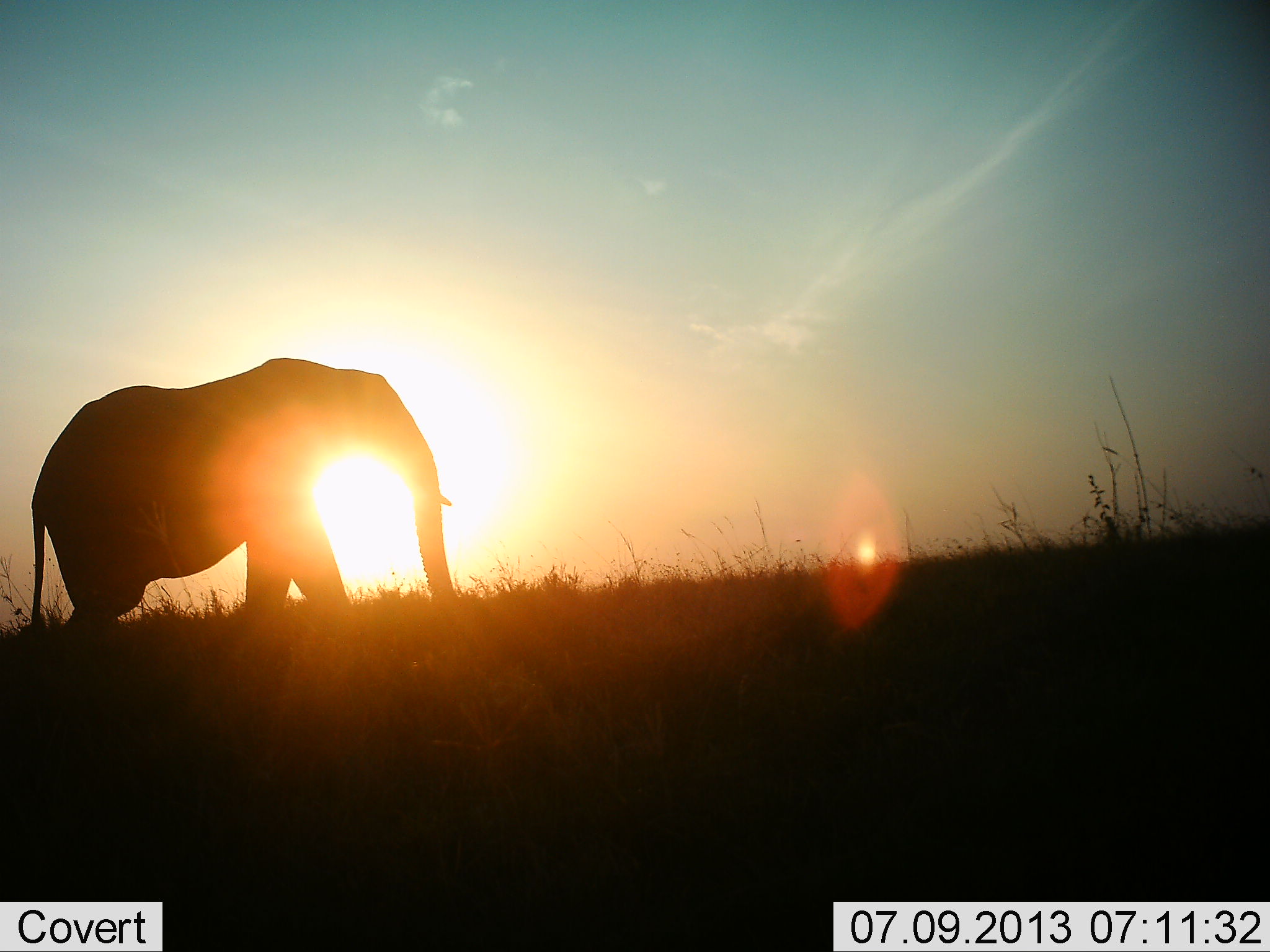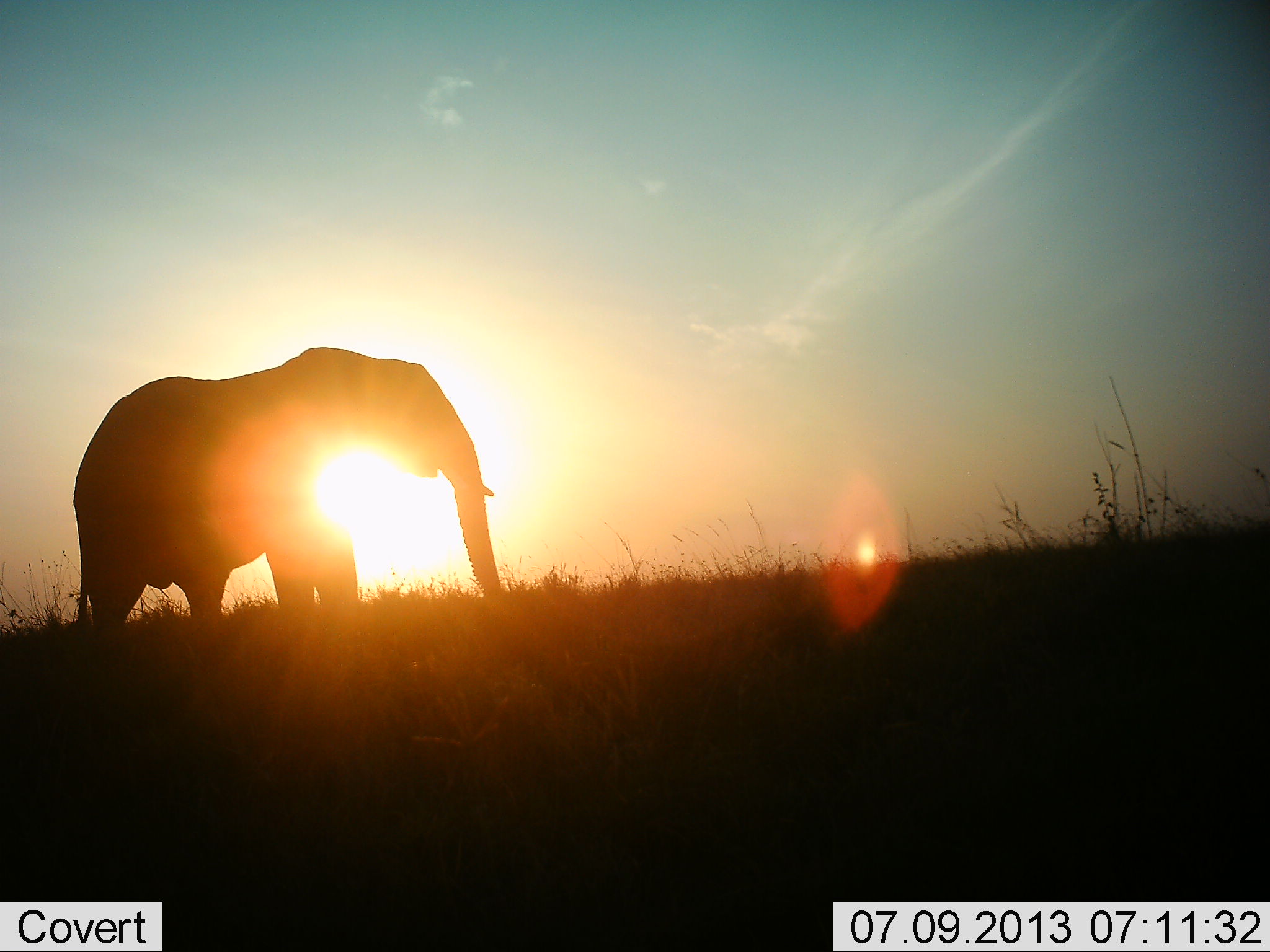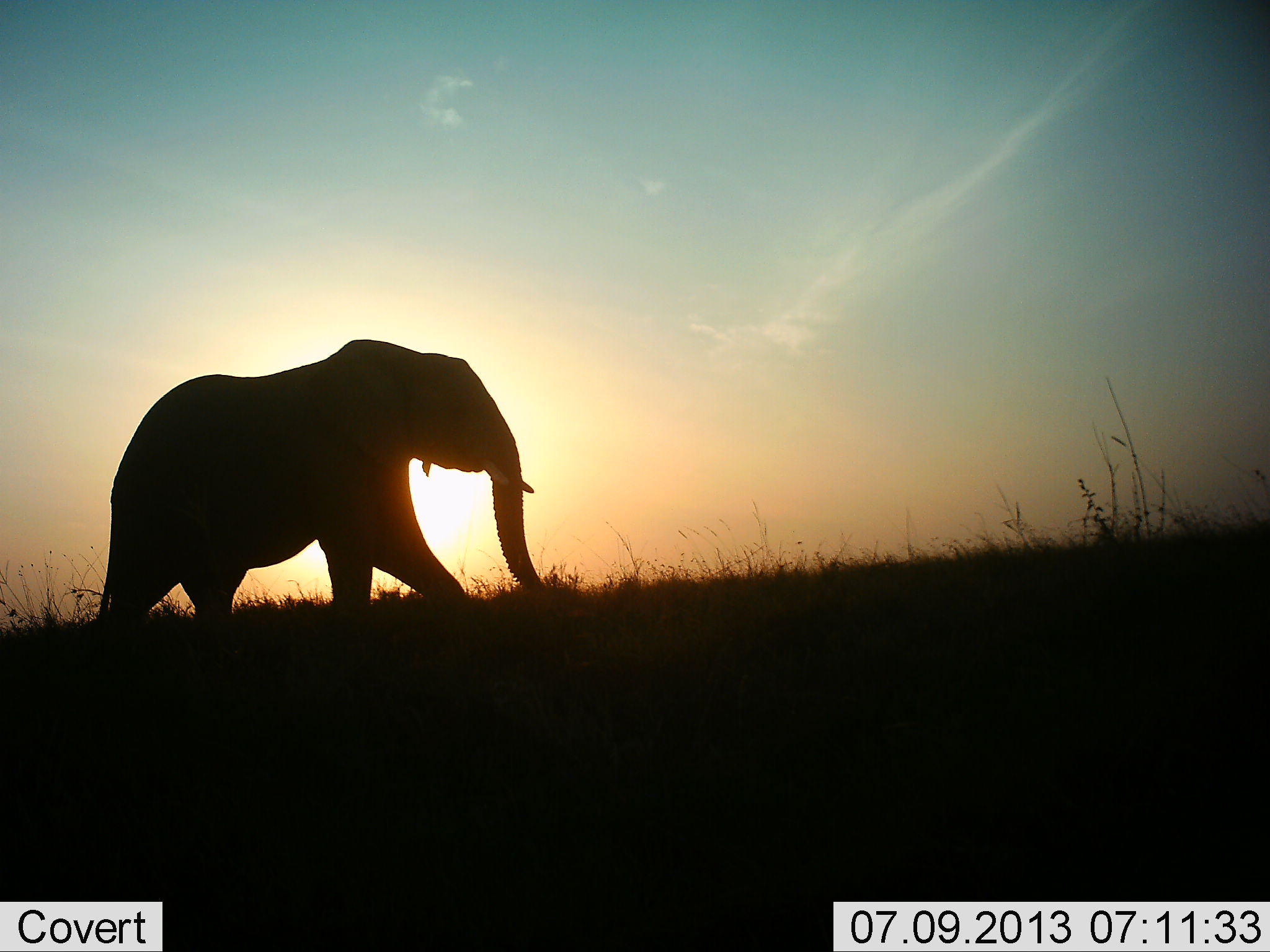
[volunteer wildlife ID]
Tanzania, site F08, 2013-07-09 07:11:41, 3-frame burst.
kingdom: Animalia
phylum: Chordata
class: Mammalia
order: Proboscidea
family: Elephantidae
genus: Loxodonta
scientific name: Loxodonta africana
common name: african bush elephant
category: elephant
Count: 1.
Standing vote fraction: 30%.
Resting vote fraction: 0%.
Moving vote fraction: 70%.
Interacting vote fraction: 0%.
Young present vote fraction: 0%.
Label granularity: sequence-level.